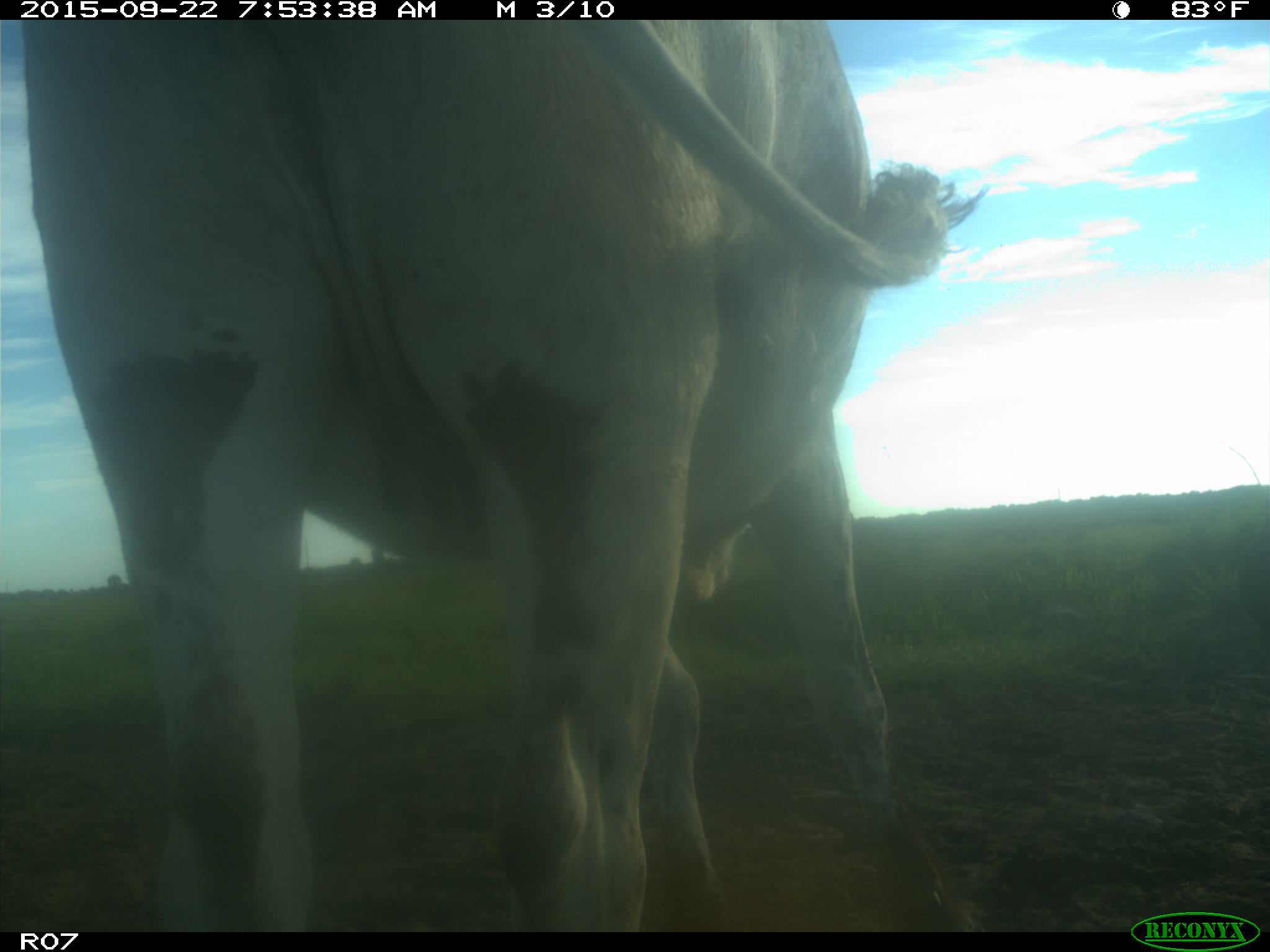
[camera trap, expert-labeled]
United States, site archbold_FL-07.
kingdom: Animalia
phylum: Chordata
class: Mammalia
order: Artiodactyla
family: Bovidae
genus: Bos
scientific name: Bos taurus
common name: domestic cow